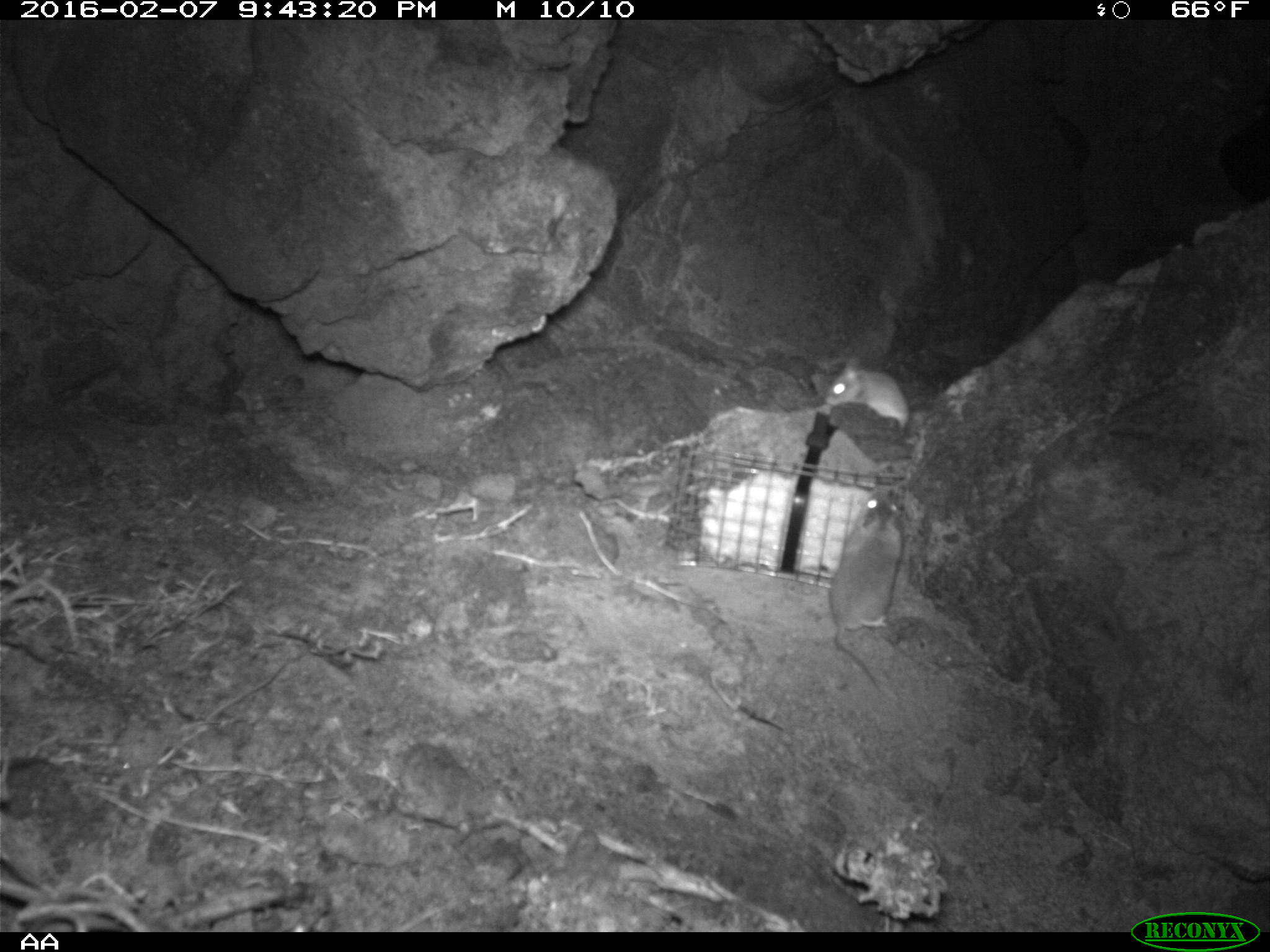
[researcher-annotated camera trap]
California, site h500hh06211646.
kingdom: Animalia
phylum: Chordata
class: Mammalia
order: Rodentia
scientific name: Rodentia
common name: rodent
Rodent (Rodentia).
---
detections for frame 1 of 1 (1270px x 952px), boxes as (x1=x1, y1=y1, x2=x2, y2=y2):
rodent: (x1=825, y1=489, x2=904, y2=692); (x1=806, y1=355, x2=907, y2=434)